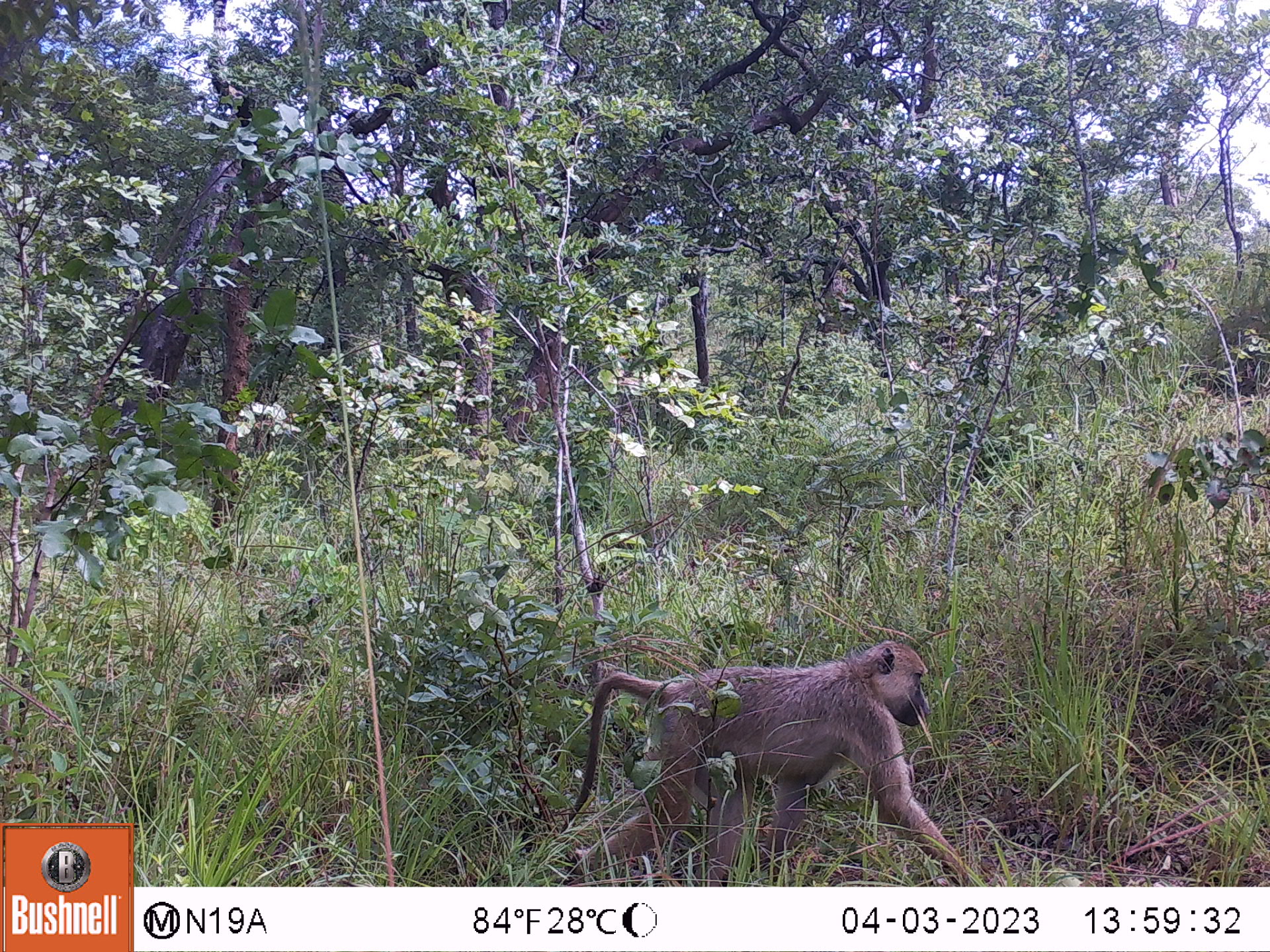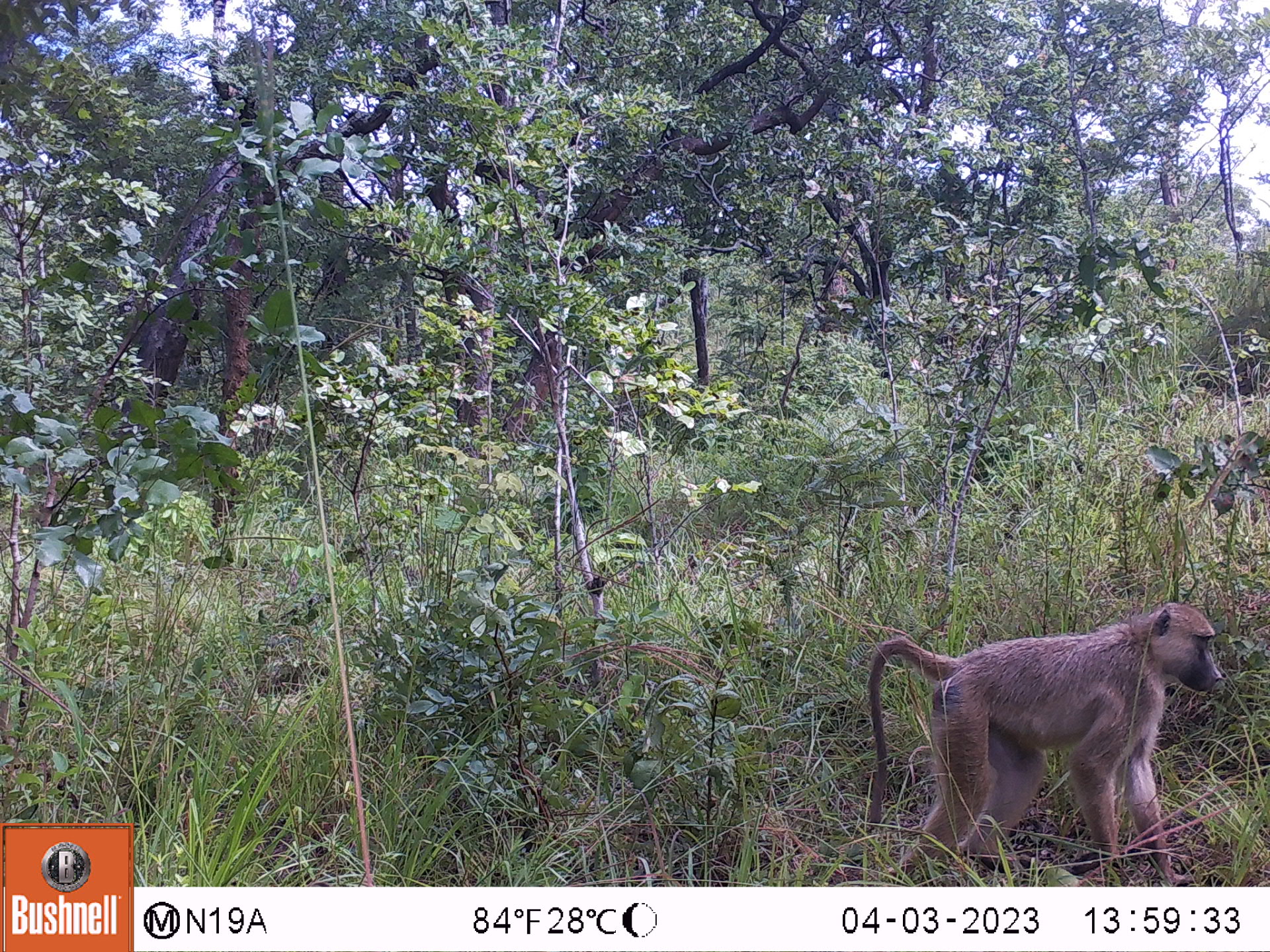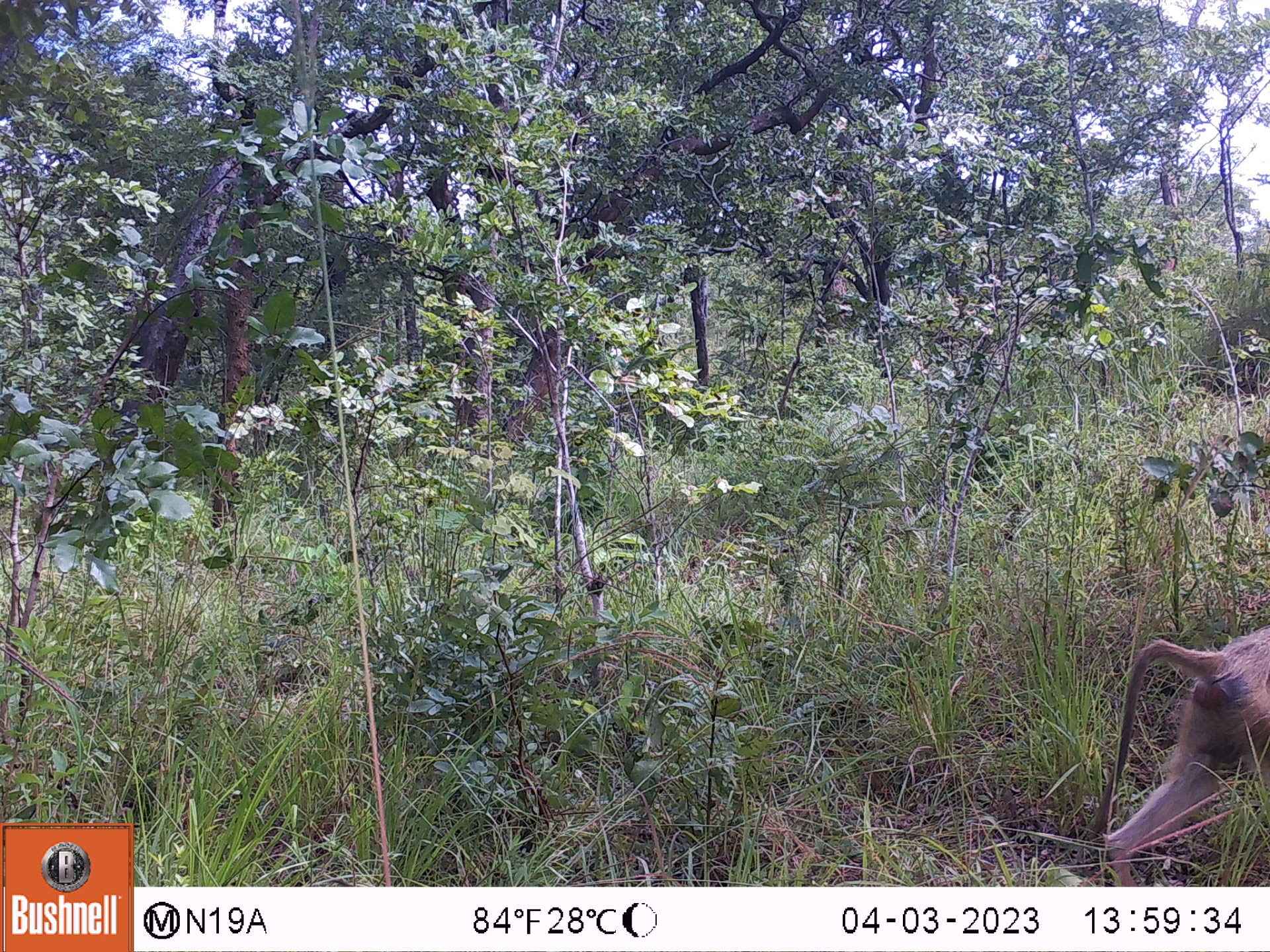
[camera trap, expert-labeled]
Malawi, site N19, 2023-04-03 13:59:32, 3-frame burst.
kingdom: Animalia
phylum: Chordata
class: Mammalia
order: Primates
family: Cercopithecidae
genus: Papio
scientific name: Papio cynocephalus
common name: yellow baboon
Yellow baboon (Papio cynocephalus), count 1.